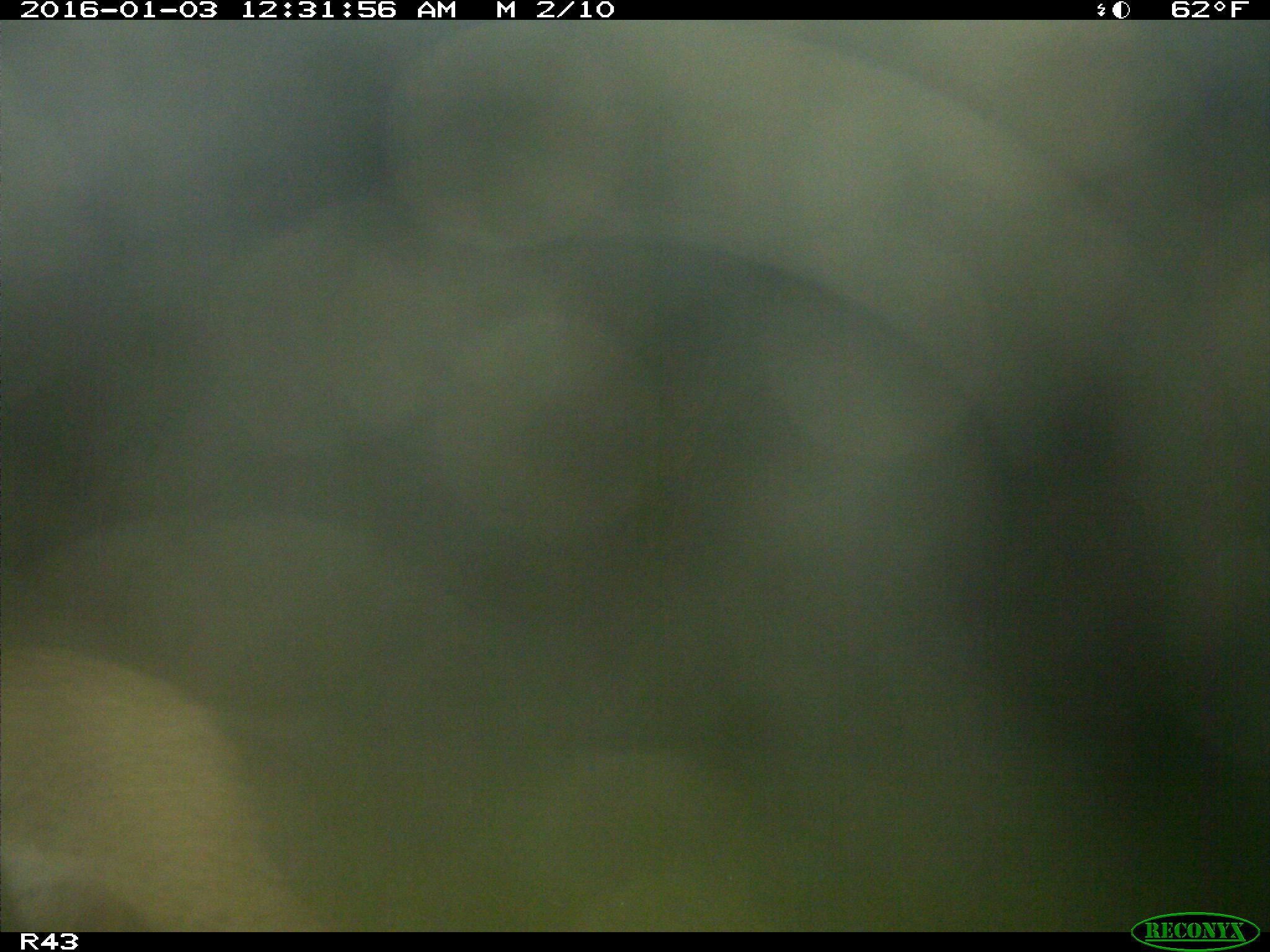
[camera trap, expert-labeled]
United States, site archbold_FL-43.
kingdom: Animalia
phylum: Chordata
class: Mammalia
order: Carnivora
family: Felidae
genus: Lynx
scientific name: Lynx rufus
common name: bobcat